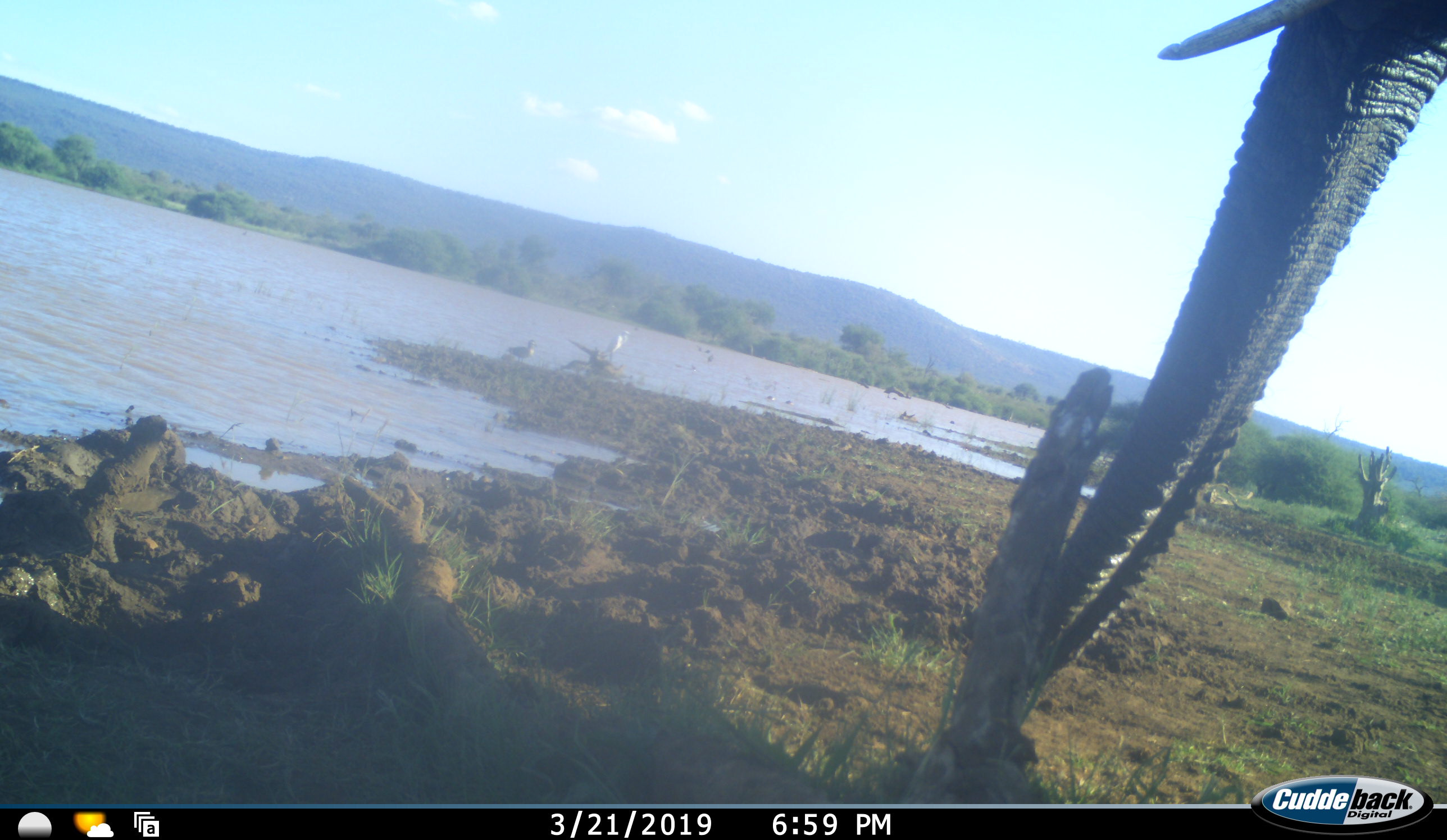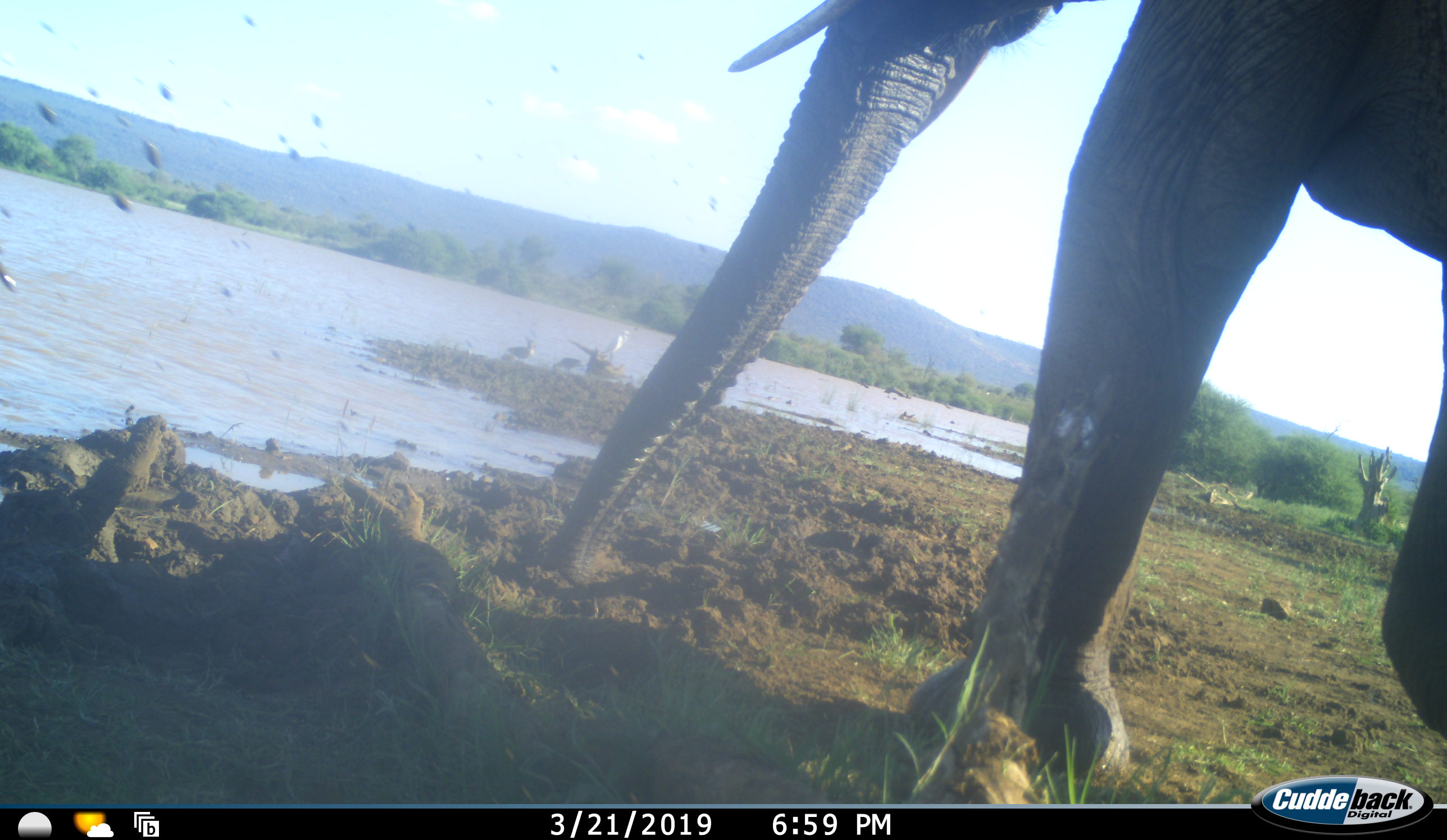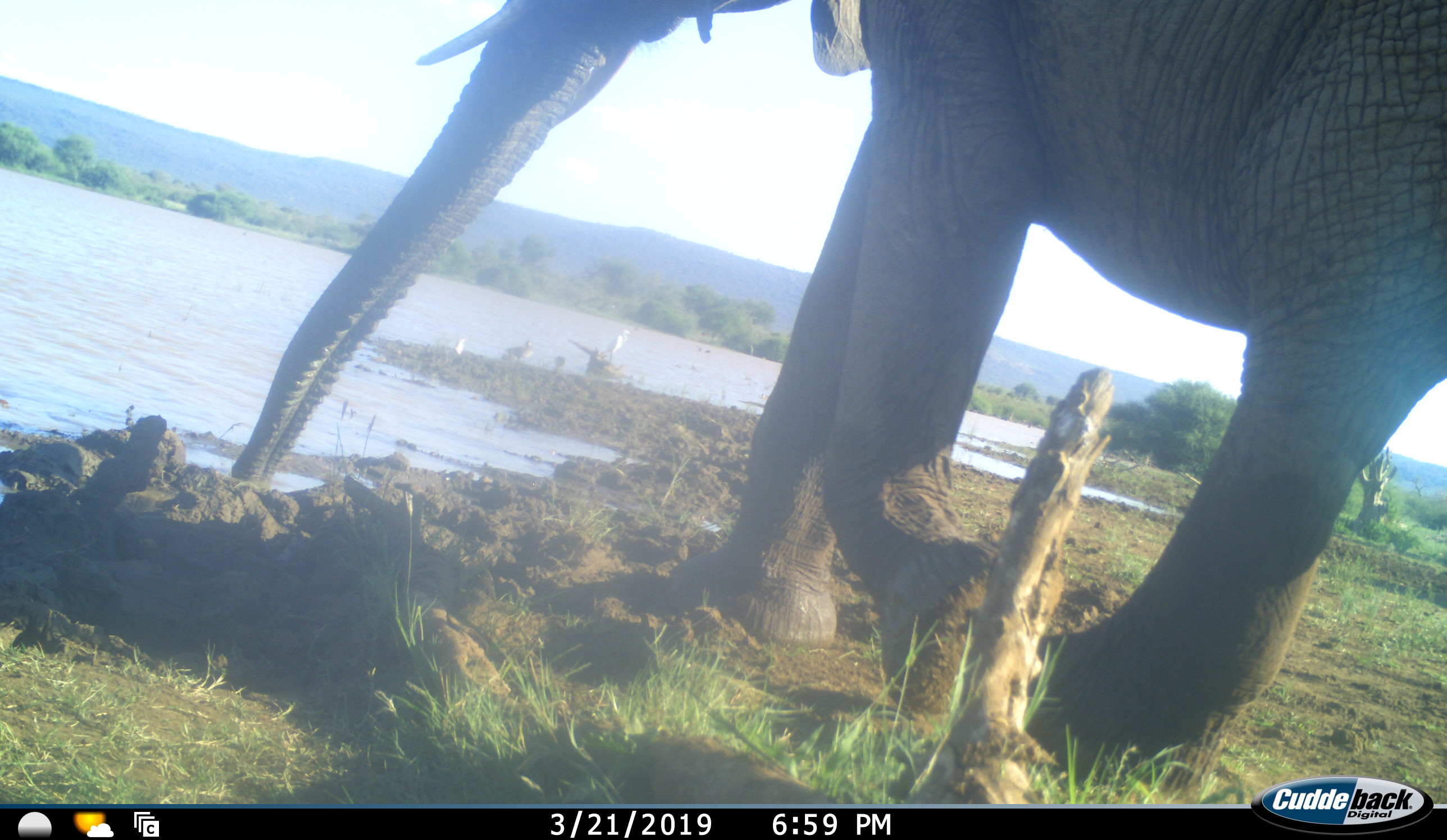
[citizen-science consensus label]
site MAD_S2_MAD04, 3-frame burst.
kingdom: Animalia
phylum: Chordata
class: Mammalia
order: Proboscidea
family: Elephantidae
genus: Loxodonta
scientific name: Loxodonta africana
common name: african bush elephant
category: elephant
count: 1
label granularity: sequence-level